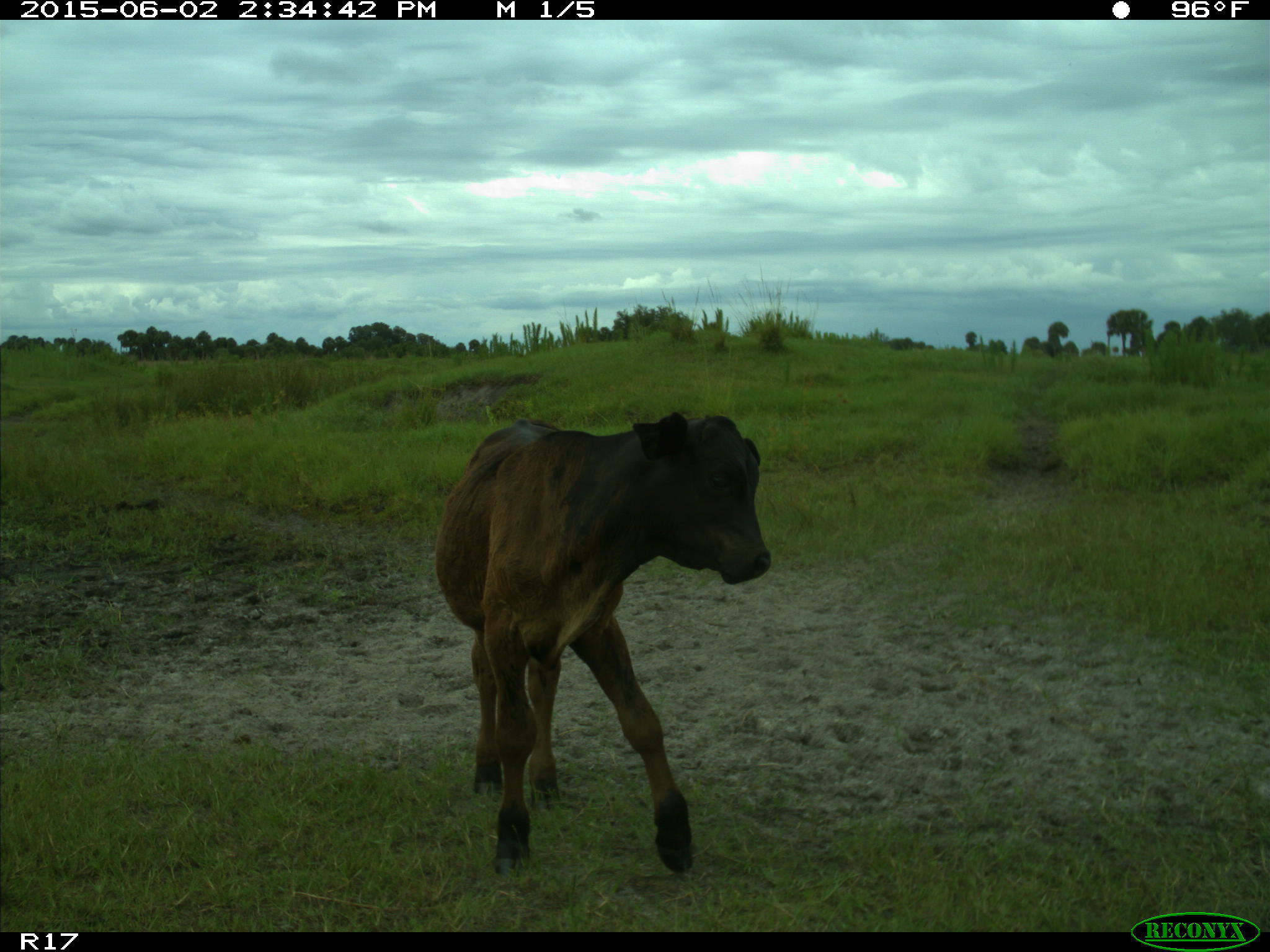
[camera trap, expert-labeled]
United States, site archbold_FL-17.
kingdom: Animalia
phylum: Chordata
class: Mammalia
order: Artiodactyla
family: Bovidae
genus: Bos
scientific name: Bos taurus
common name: domestic cow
Bos taurus (domestic cow).